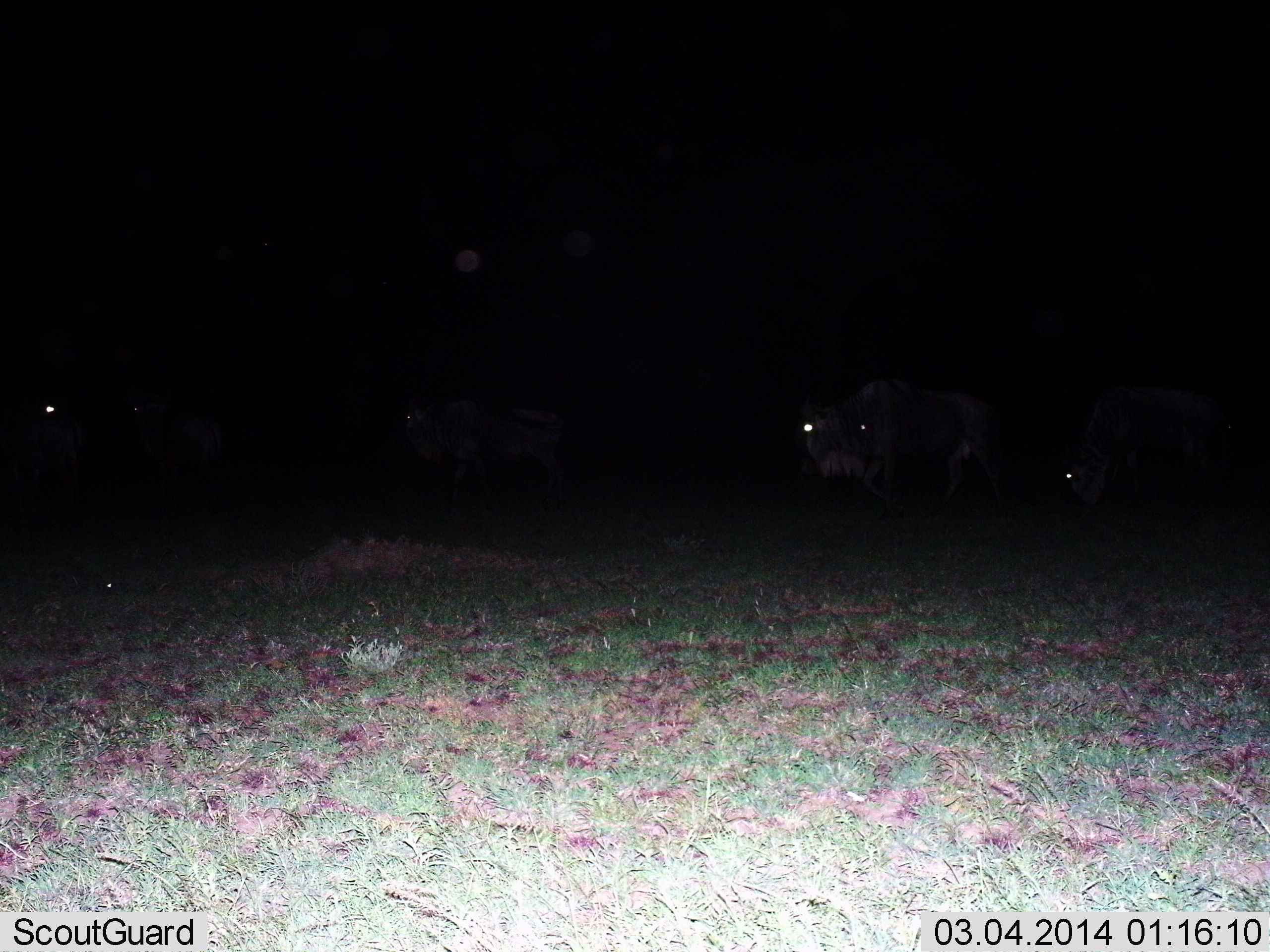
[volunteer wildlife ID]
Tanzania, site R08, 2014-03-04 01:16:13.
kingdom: Animalia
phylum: Chordata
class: Mammalia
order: Artiodactyla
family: Bovidae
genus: Connochaetes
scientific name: Connochaetes taurinus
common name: blue wildebeest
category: wildebeest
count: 4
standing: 20%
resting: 0%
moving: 80%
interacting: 0%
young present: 0%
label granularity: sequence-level